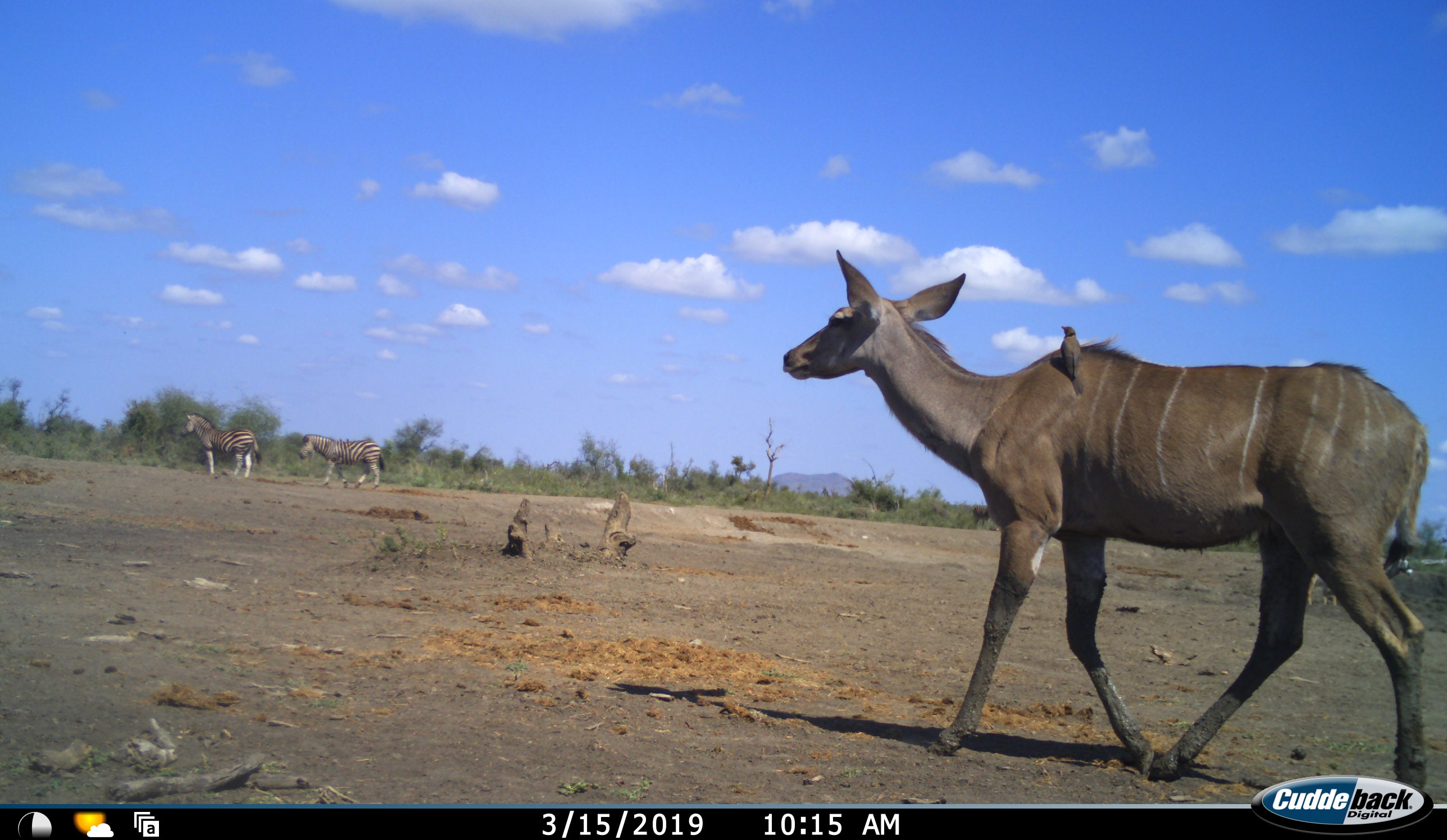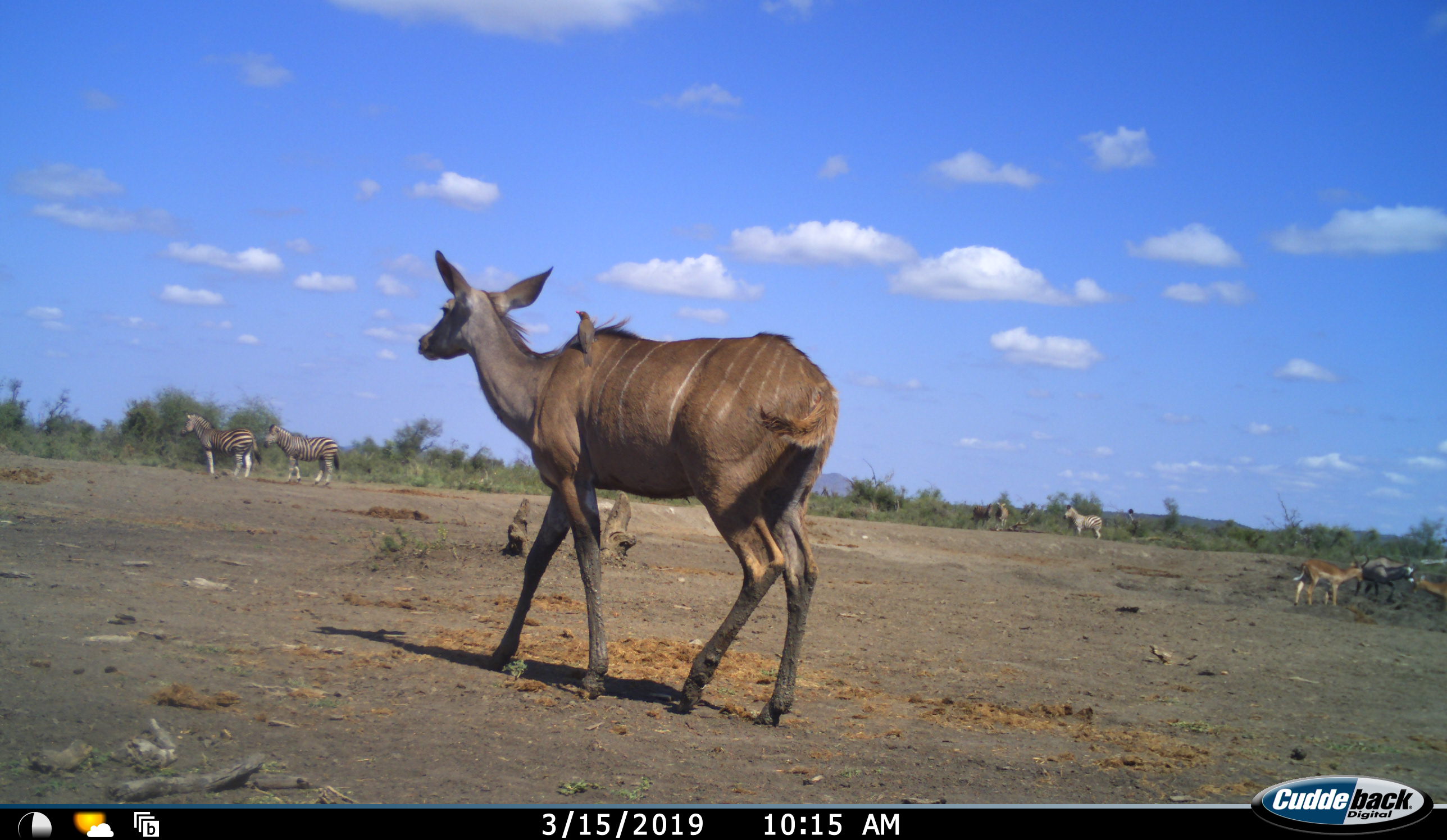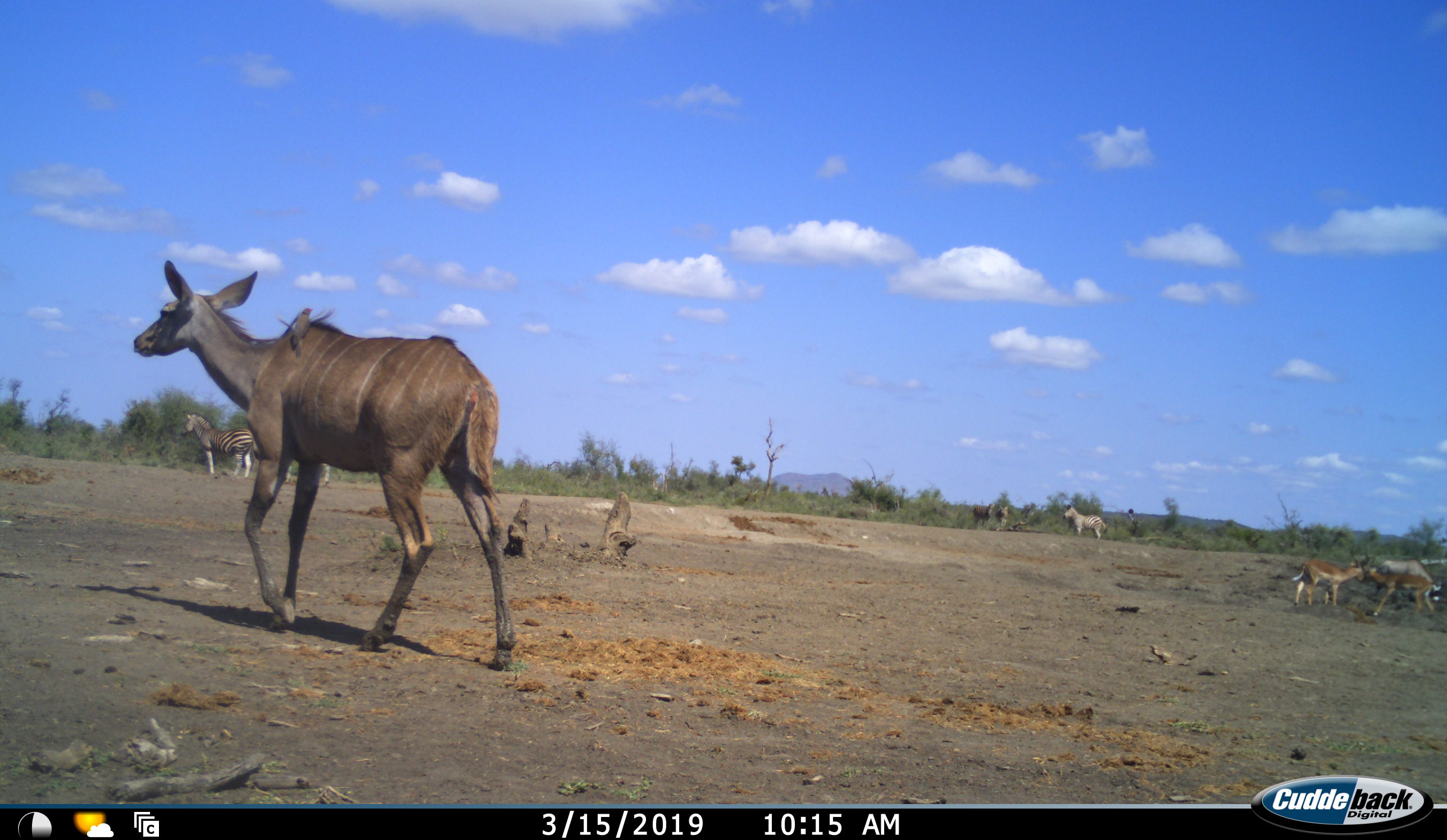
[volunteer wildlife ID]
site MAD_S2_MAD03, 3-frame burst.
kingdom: Animalia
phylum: Chordata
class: Mammalia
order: Artiodactyla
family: Bovidae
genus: Tragelaphus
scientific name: Tragelaphus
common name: kudu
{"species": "kudu (Tragelaphus)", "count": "1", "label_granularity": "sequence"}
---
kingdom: Animalia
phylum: Chordata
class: Mammalia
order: Perissodactyla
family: Equidae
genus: Equus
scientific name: Equus quagga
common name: plains zebra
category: zebraplains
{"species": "zebraplains (plains zebra) (Equus quagga)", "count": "4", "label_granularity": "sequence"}